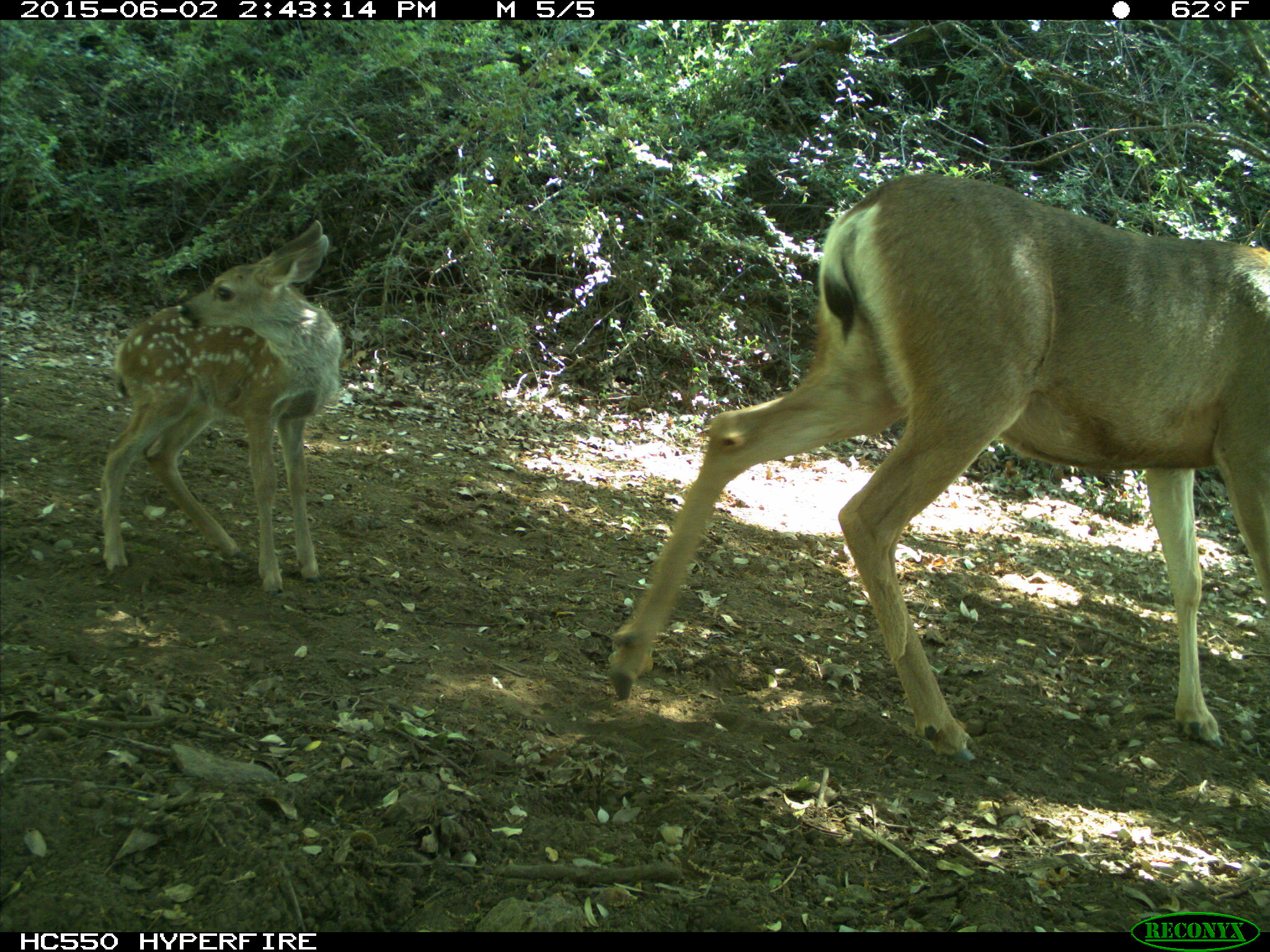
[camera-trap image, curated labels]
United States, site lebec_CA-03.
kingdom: Animalia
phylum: Chordata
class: Mammalia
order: Artiodactyla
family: Cervidae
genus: Odocoileus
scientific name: Odocoileus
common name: deer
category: unidentified deer